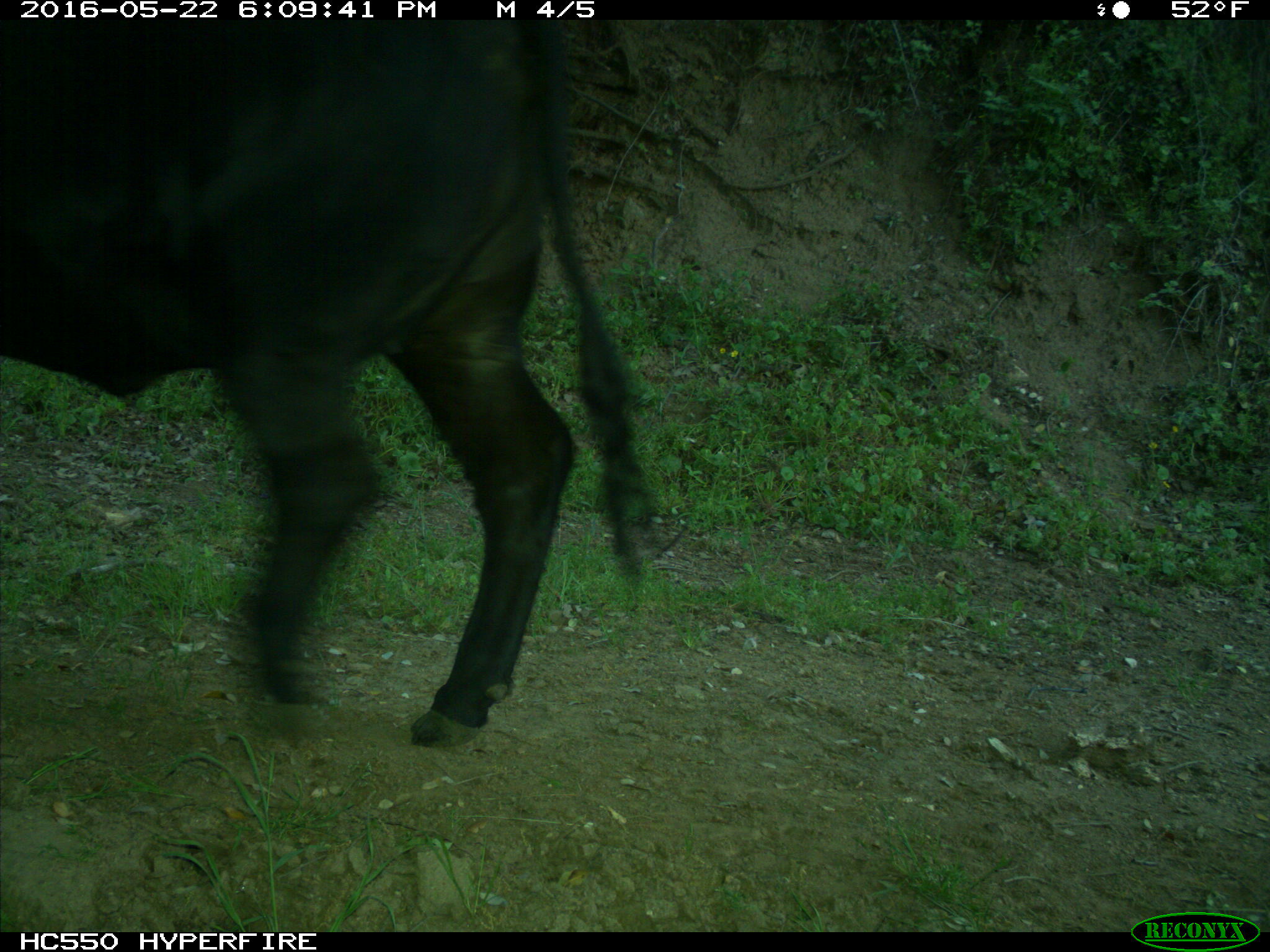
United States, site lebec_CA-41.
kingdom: Animalia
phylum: Chordata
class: Mammalia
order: Artiodactyla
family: Bovidae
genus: Bos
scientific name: Bos taurus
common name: domestic cow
Bos taurus (domestic cow).